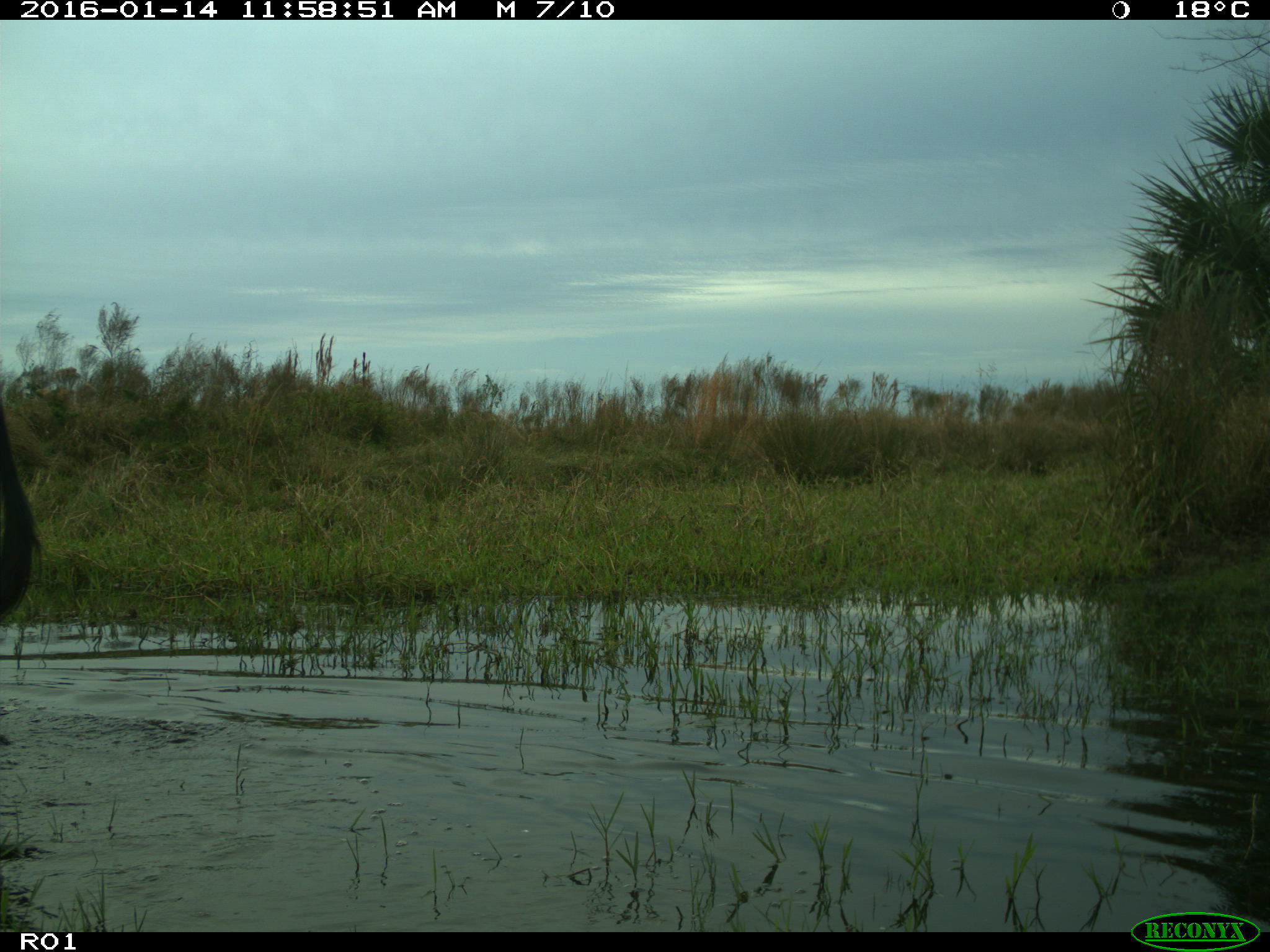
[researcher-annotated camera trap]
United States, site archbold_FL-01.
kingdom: Animalia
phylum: Chordata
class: Mammalia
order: Artiodactyla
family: Bovidae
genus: Bos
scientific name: Bos taurus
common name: domestic cow